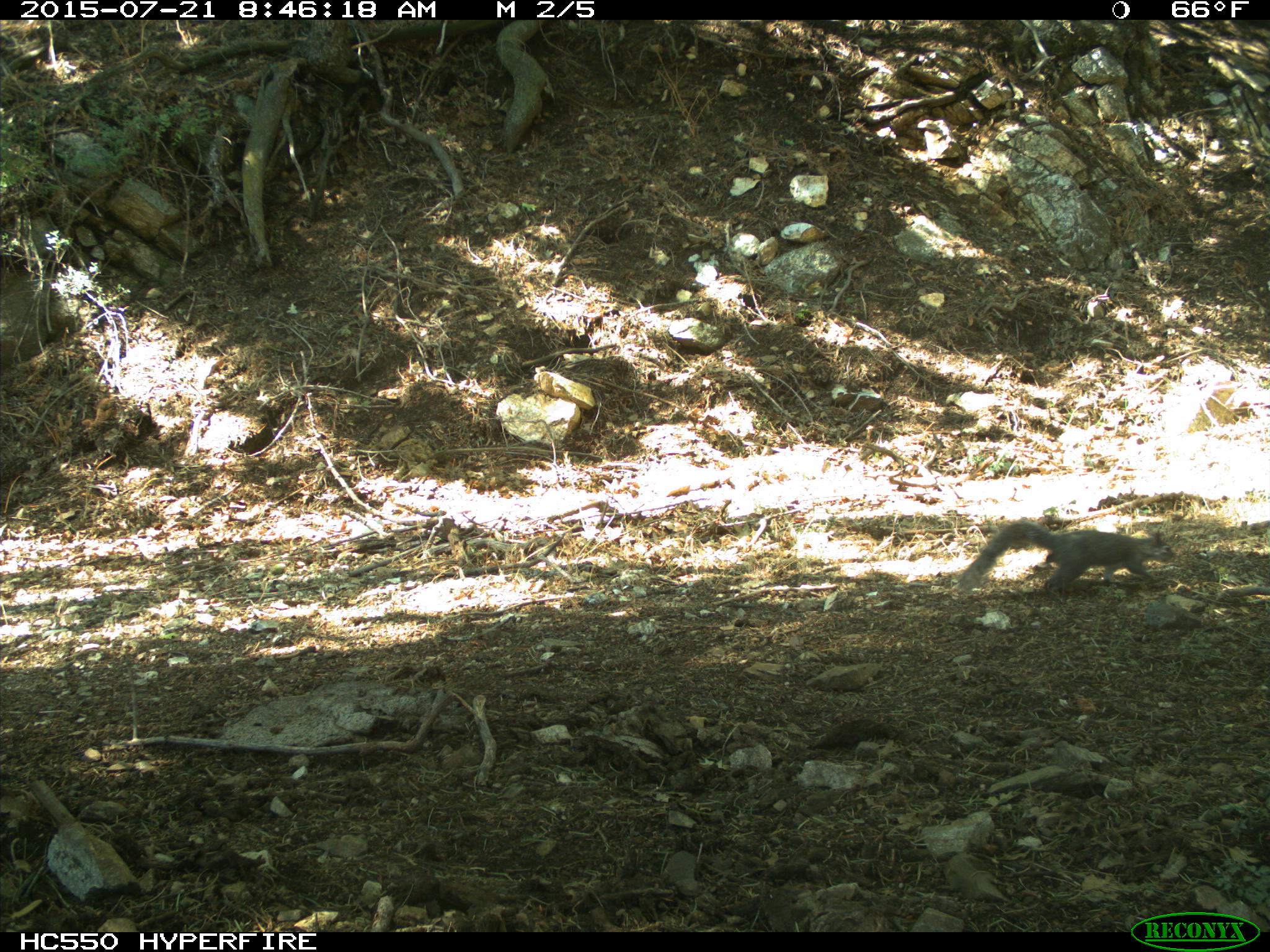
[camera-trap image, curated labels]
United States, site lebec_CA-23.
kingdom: Animalia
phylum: Chordata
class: Mammalia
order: Rodentia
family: Sciuridae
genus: Sciurus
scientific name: Sciurus carolinensis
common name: eastern gray squirrel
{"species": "Sciurus carolinensis (eastern gray squirrel)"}